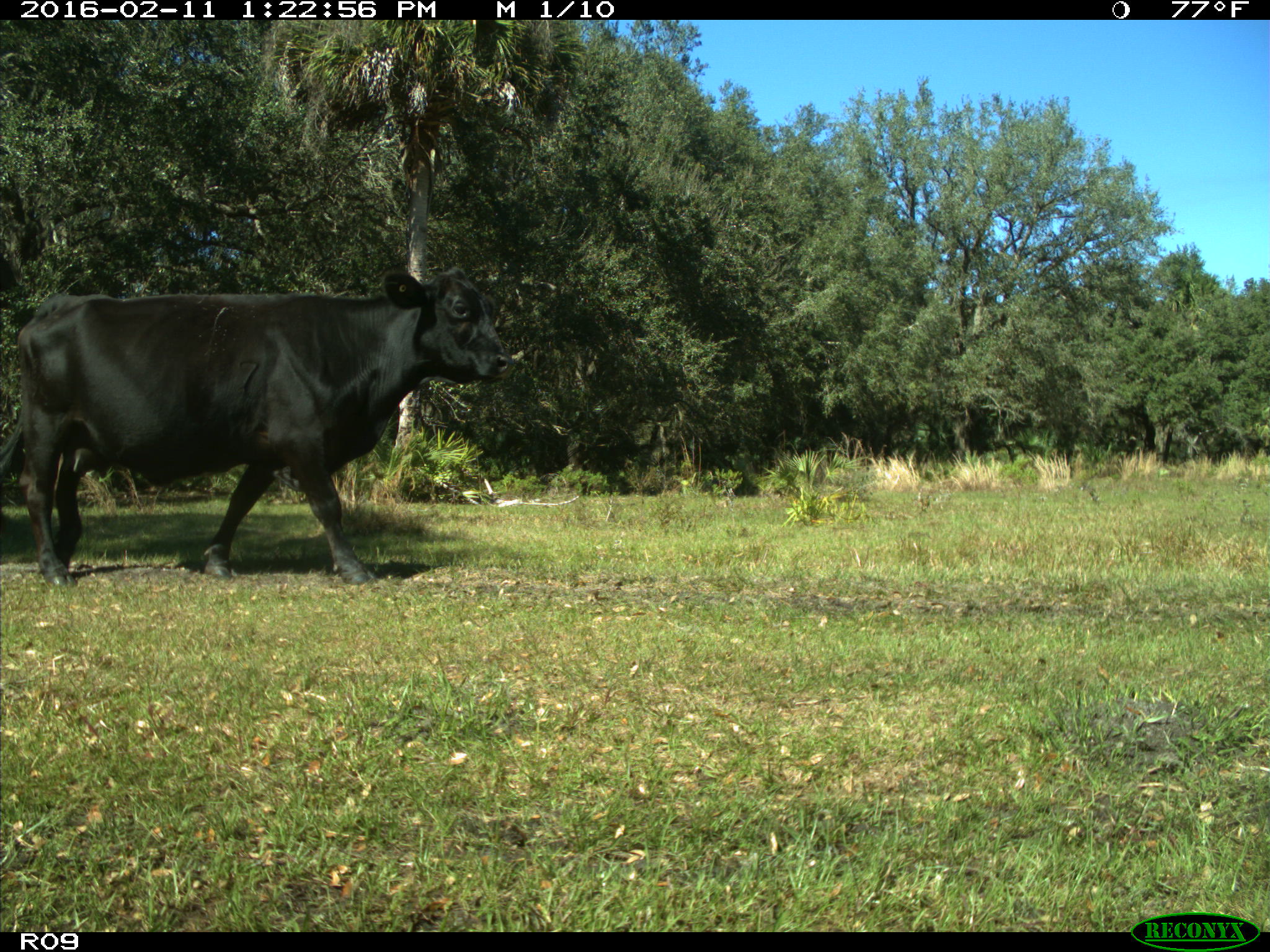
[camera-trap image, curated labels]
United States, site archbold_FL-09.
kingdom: Animalia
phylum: Chordata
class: Mammalia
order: Artiodactyla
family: Bovidae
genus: Bos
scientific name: Bos taurus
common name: domestic cow